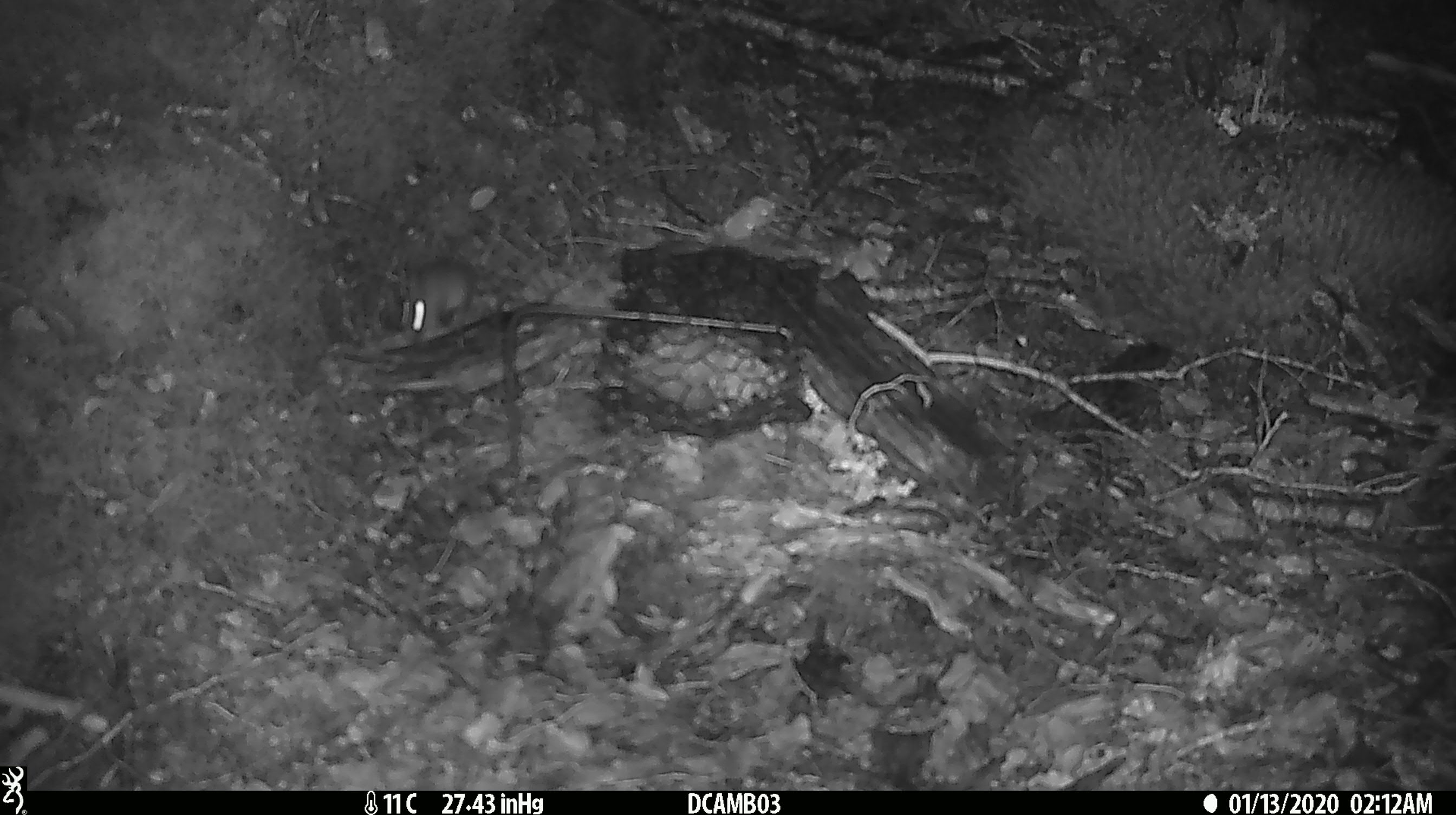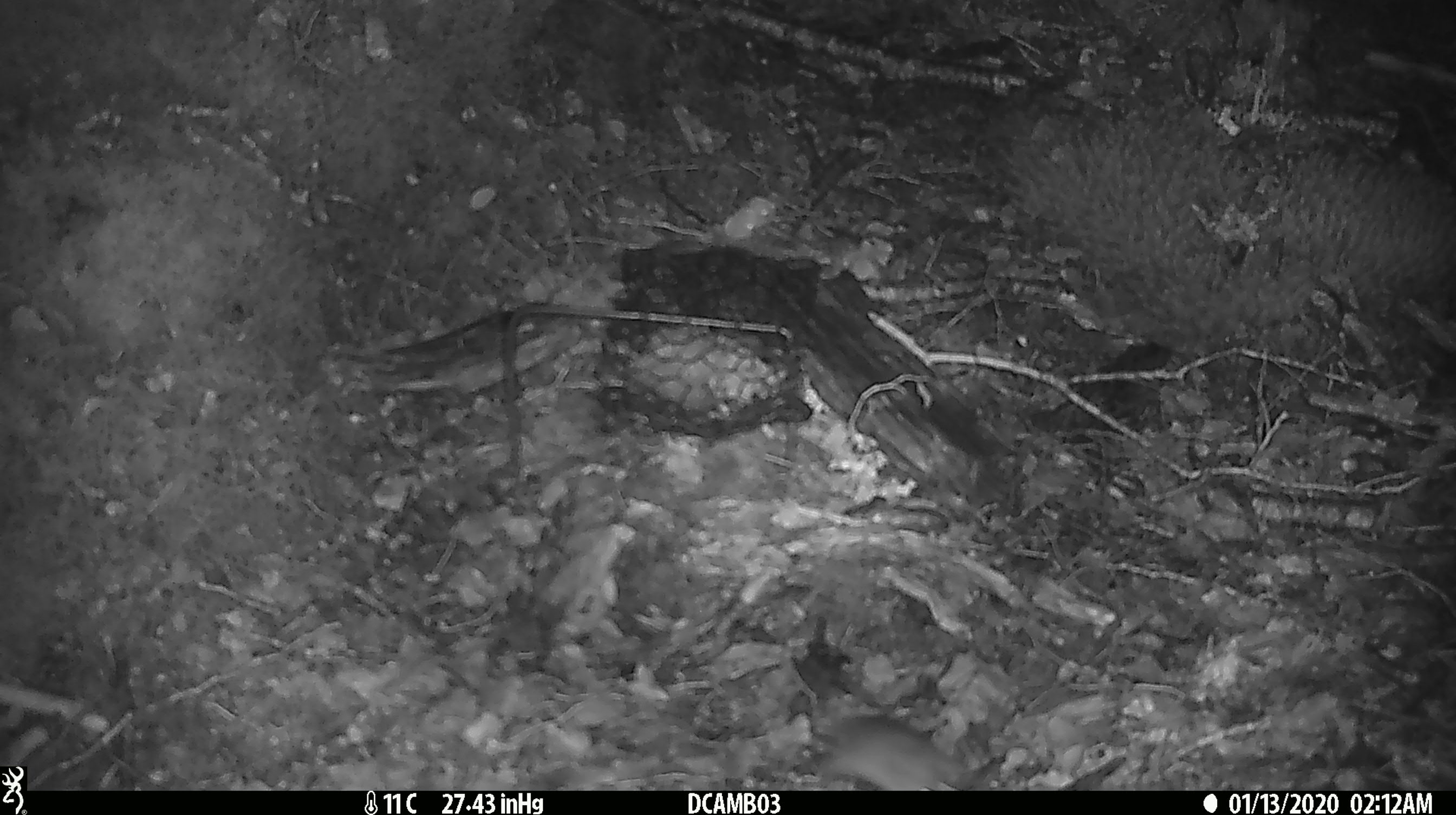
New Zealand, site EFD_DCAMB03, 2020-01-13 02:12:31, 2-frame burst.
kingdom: Animalia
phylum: Chordata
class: Mammalia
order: Rodentia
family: Muridae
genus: Mus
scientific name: Mus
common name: mouse